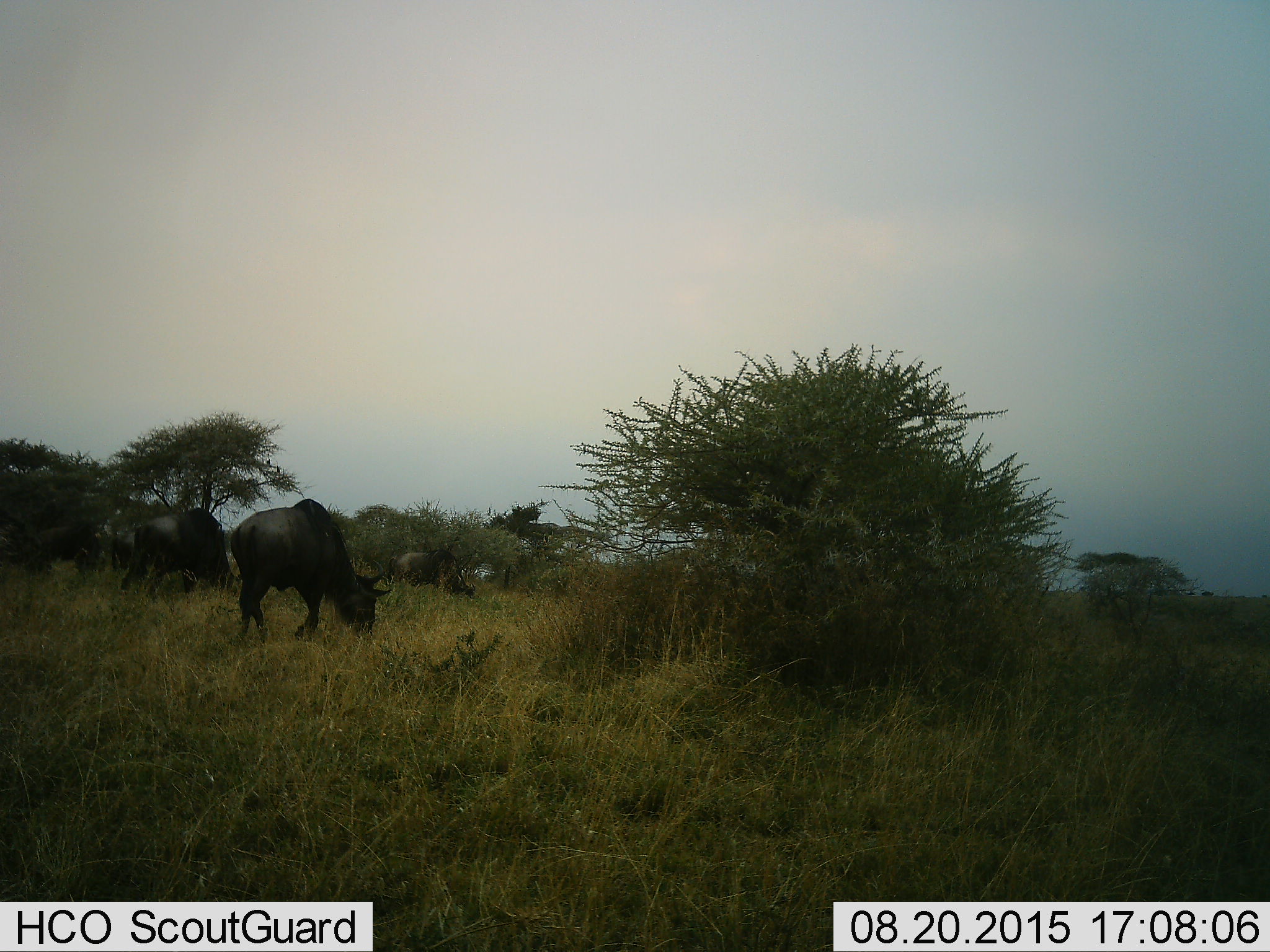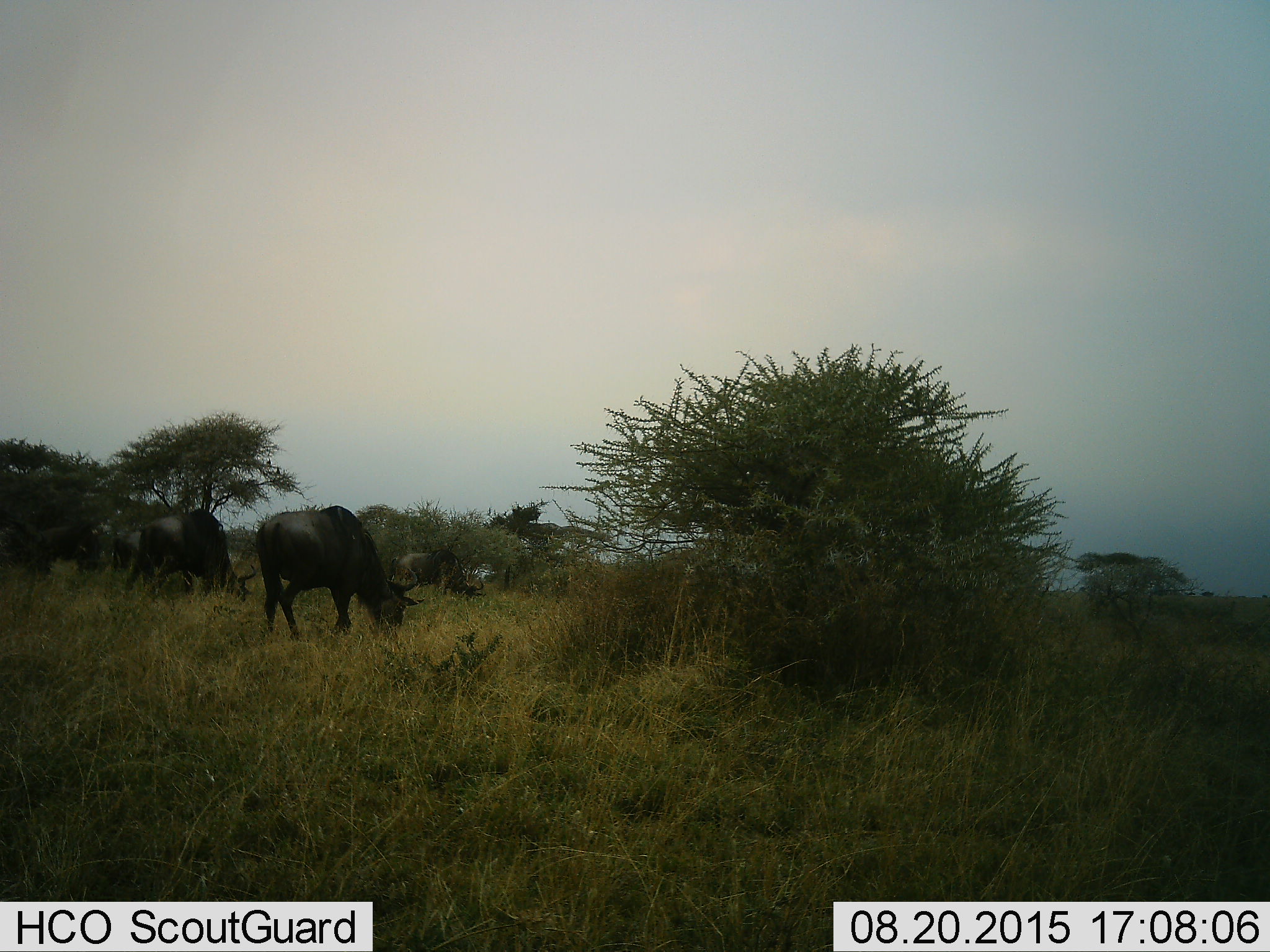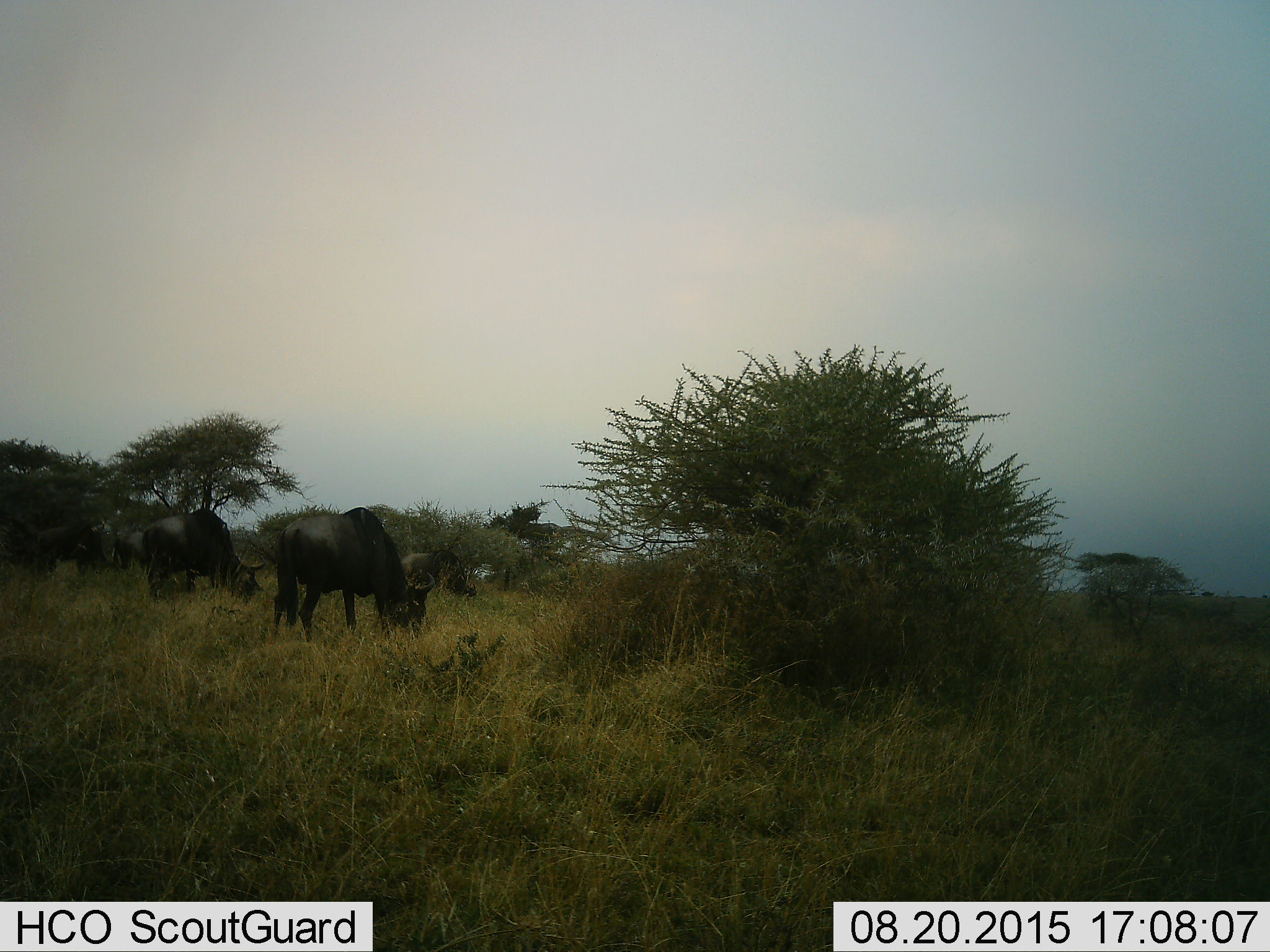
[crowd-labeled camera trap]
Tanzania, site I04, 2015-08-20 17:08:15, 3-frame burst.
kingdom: Animalia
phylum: Chordata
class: Mammalia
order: Artiodactyla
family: Bovidae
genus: Connochaetes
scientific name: Connochaetes taurinus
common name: blue wildebeest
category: wildebeest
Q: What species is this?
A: Wildebeest (blue wildebeest) (Connochaetes taurinus).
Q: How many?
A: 3.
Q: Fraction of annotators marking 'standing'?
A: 20%.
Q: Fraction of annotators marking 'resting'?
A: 0%.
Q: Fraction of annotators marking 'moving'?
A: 40%.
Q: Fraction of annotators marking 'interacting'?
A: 0%.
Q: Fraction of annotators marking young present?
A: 0%.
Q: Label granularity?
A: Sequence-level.